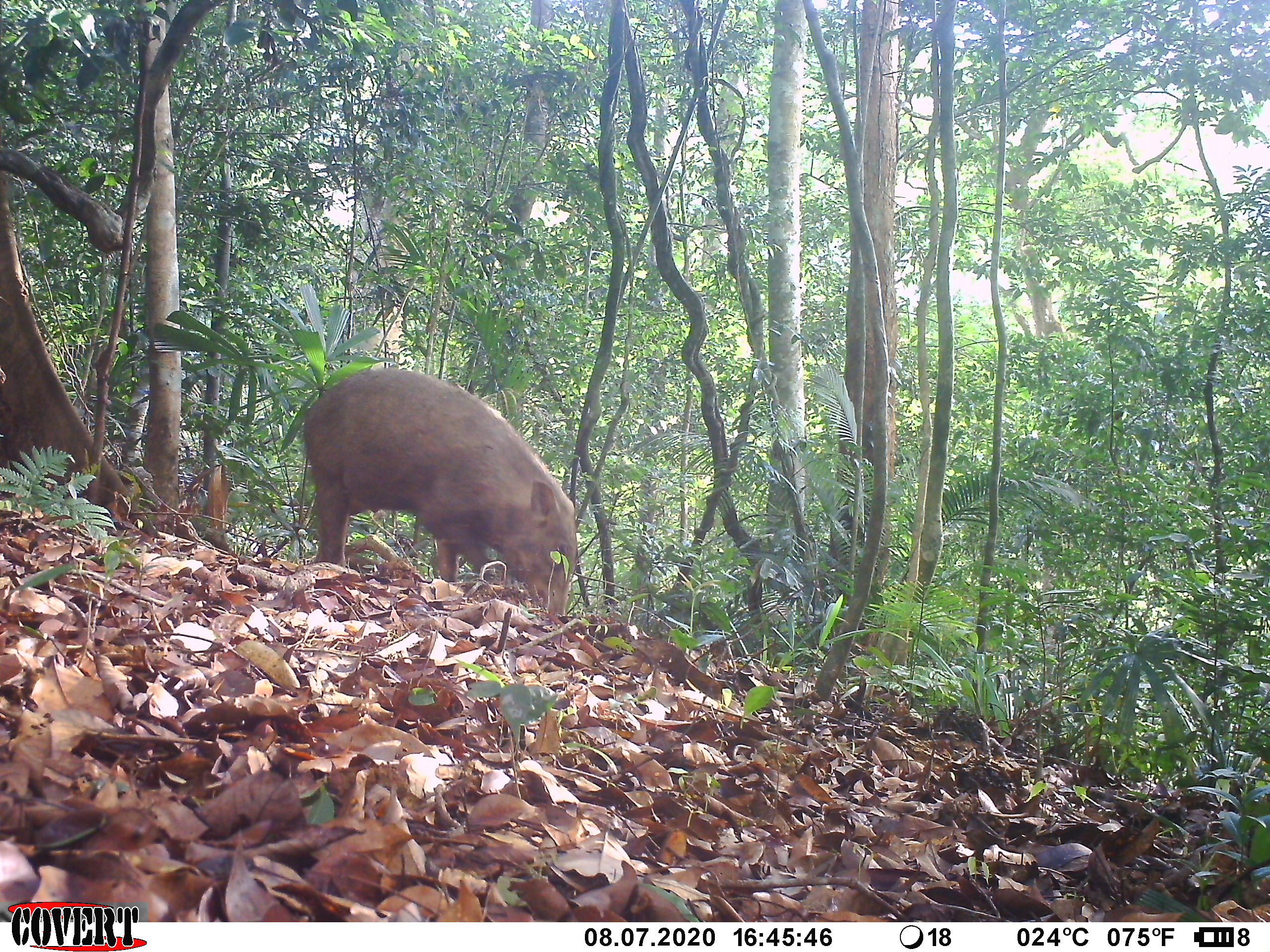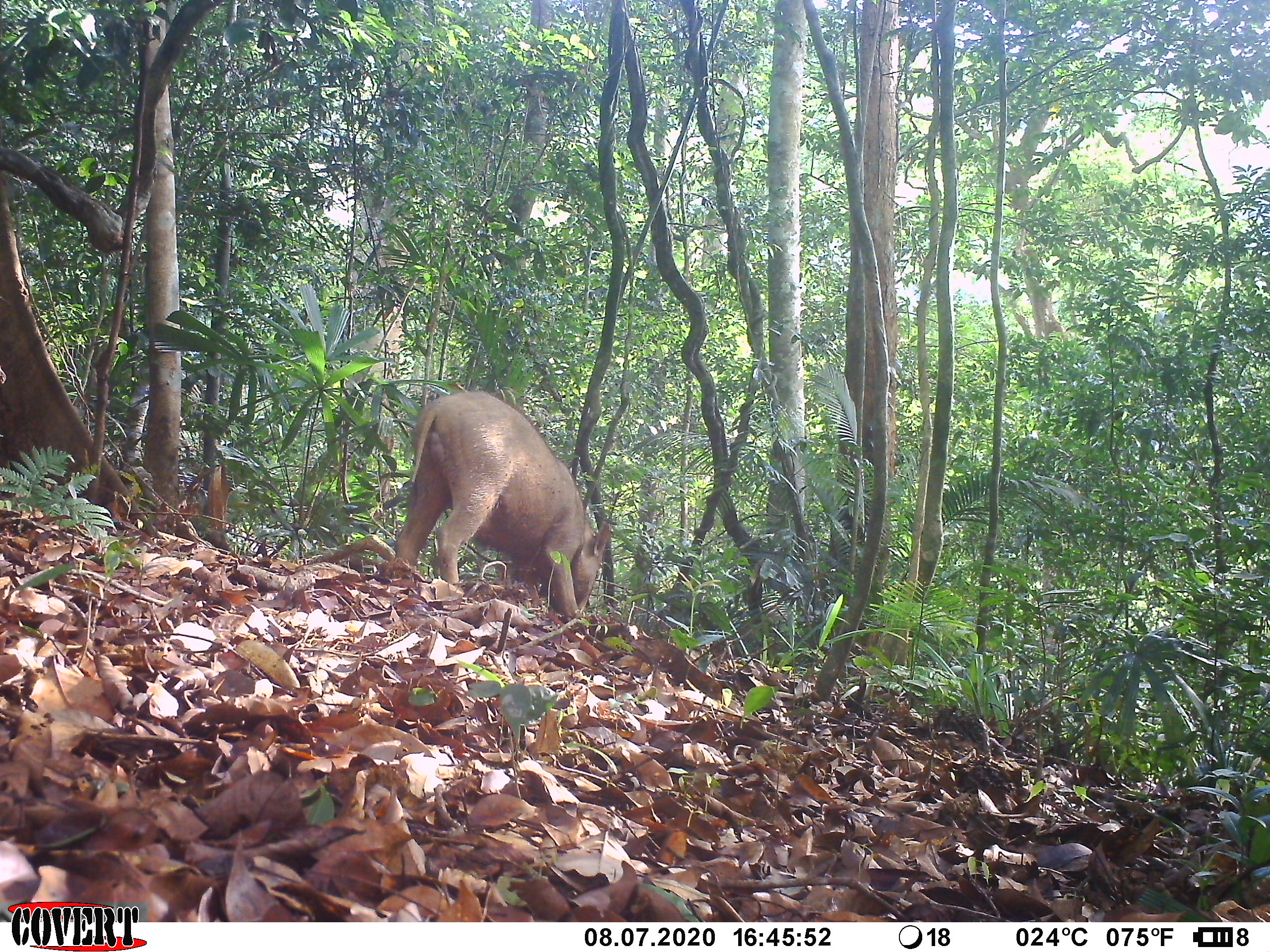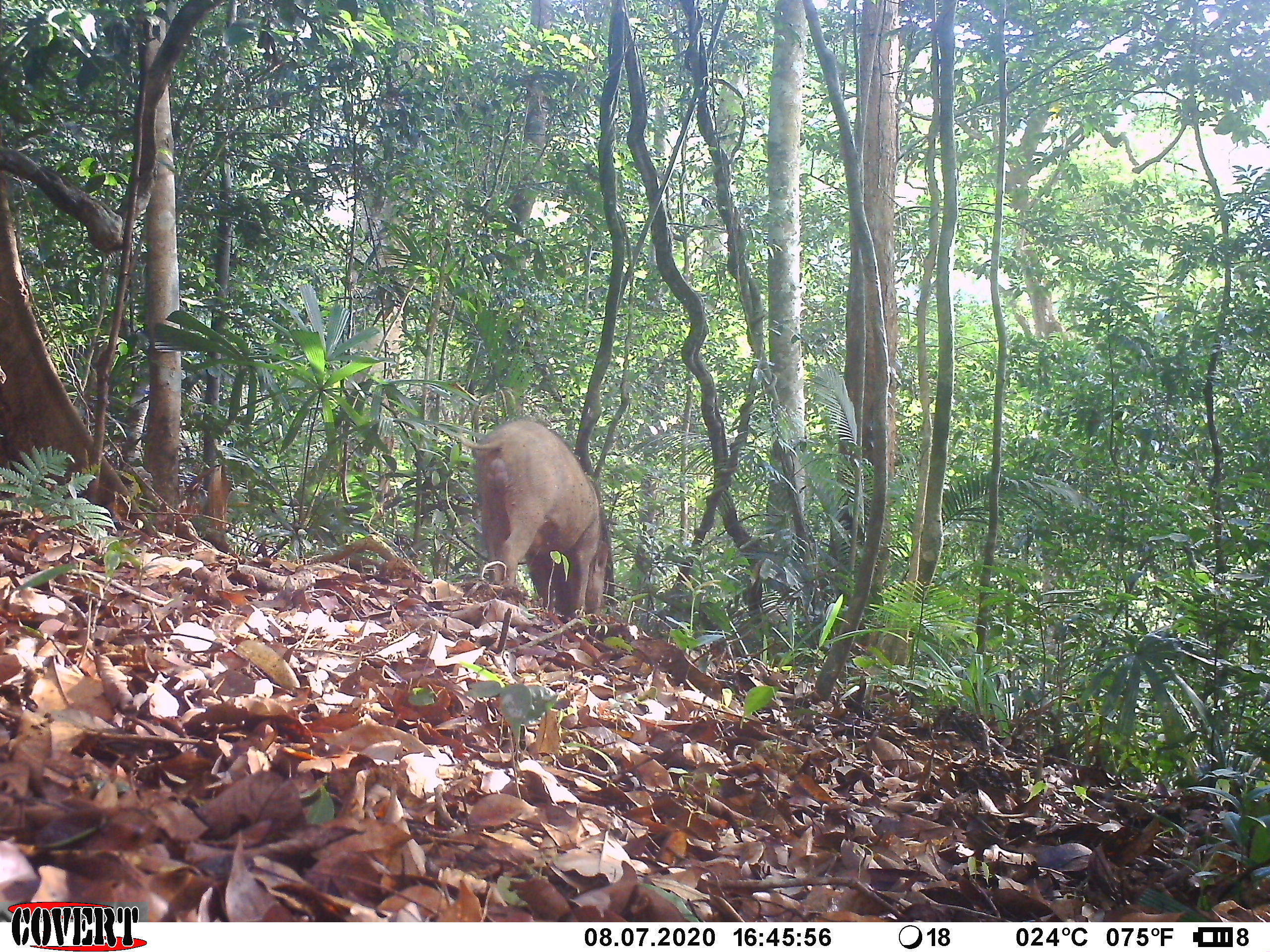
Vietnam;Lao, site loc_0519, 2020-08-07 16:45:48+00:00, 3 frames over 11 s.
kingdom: Animalia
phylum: Chordata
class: Mammalia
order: Artiodactyla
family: Suidae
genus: Sus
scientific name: Sus scrofa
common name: eurasian wild pig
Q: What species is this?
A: Eurasian wild pig (Sus scrofa).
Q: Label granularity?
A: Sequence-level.